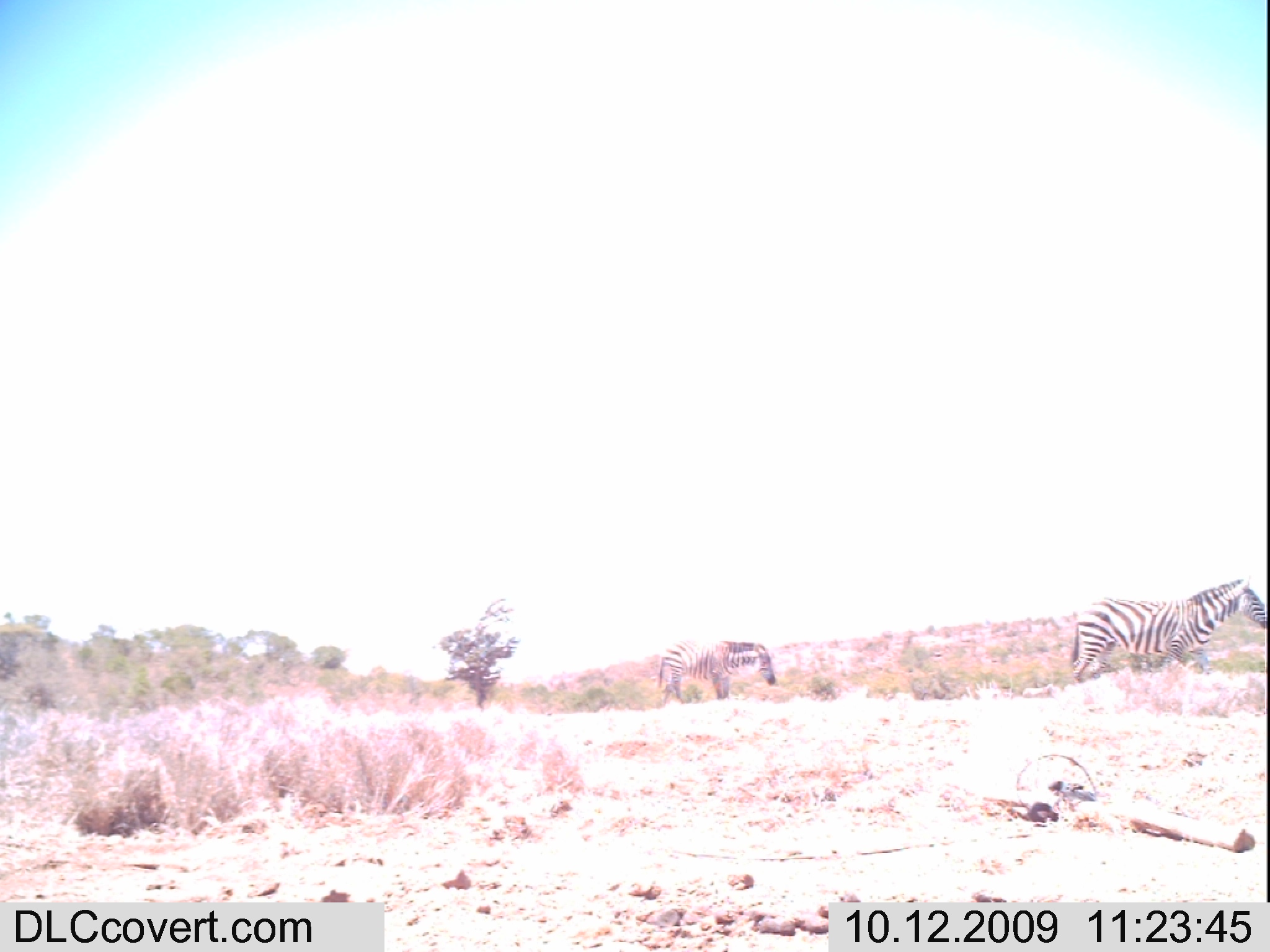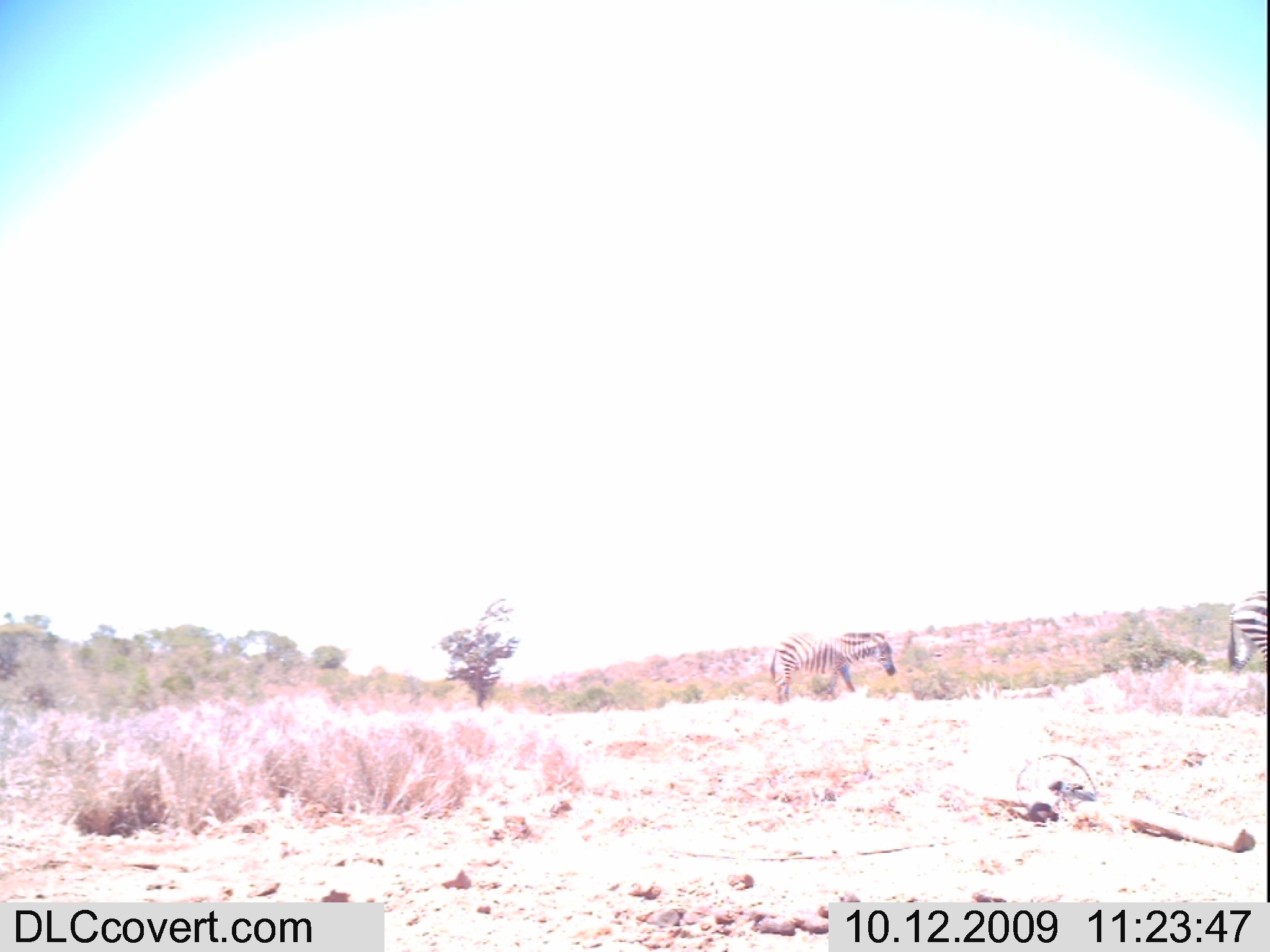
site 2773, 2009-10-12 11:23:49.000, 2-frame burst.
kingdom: Animalia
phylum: Chordata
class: Mammalia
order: Perissodactyla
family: Equidae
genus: Equus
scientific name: Equus quagga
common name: plains zebra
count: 2